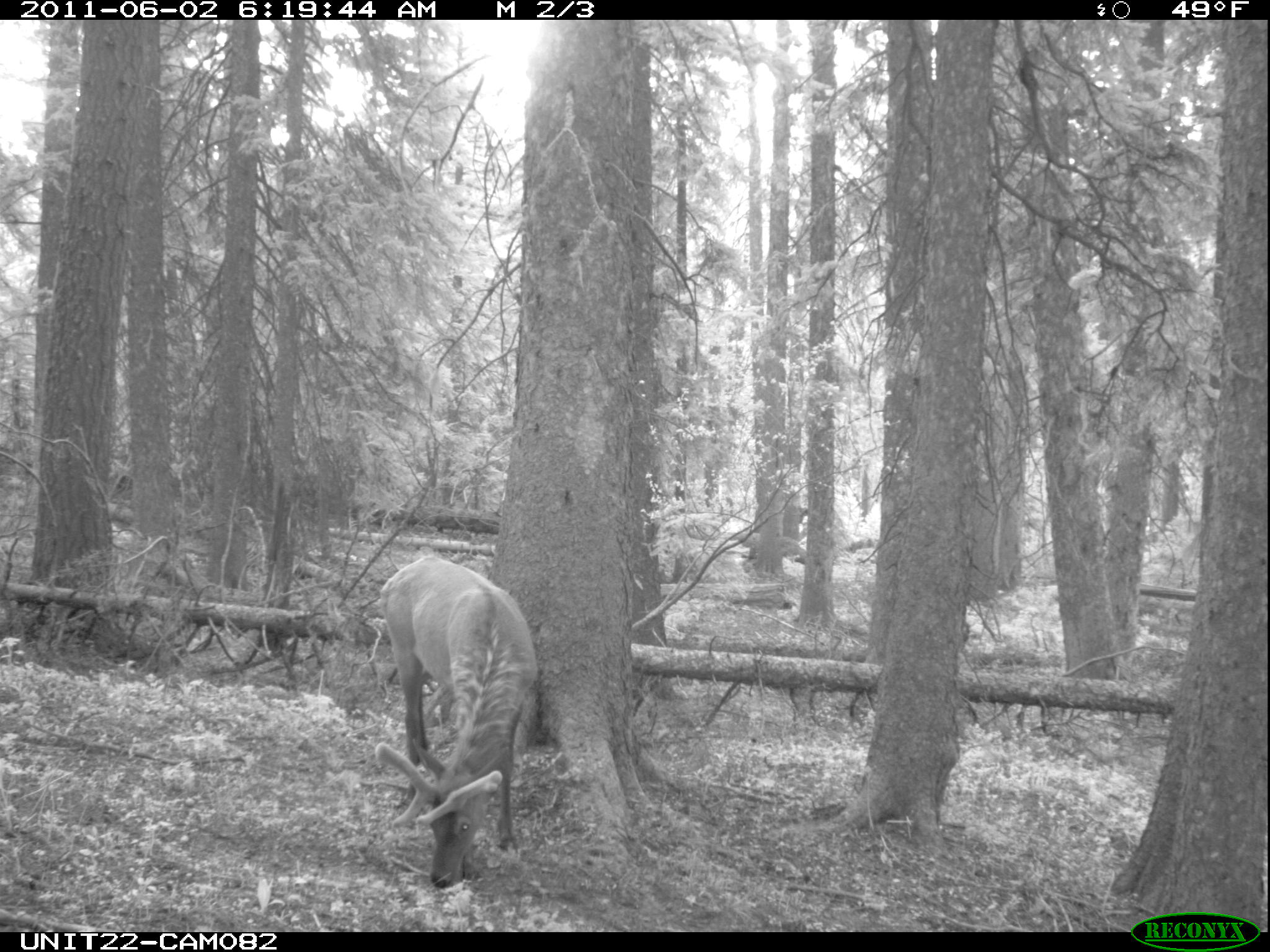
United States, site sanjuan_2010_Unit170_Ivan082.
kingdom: Animalia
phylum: Chordata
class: Mammalia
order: Artiodactyla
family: Cervidae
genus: Cervus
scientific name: Cervus elaphus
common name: red deer